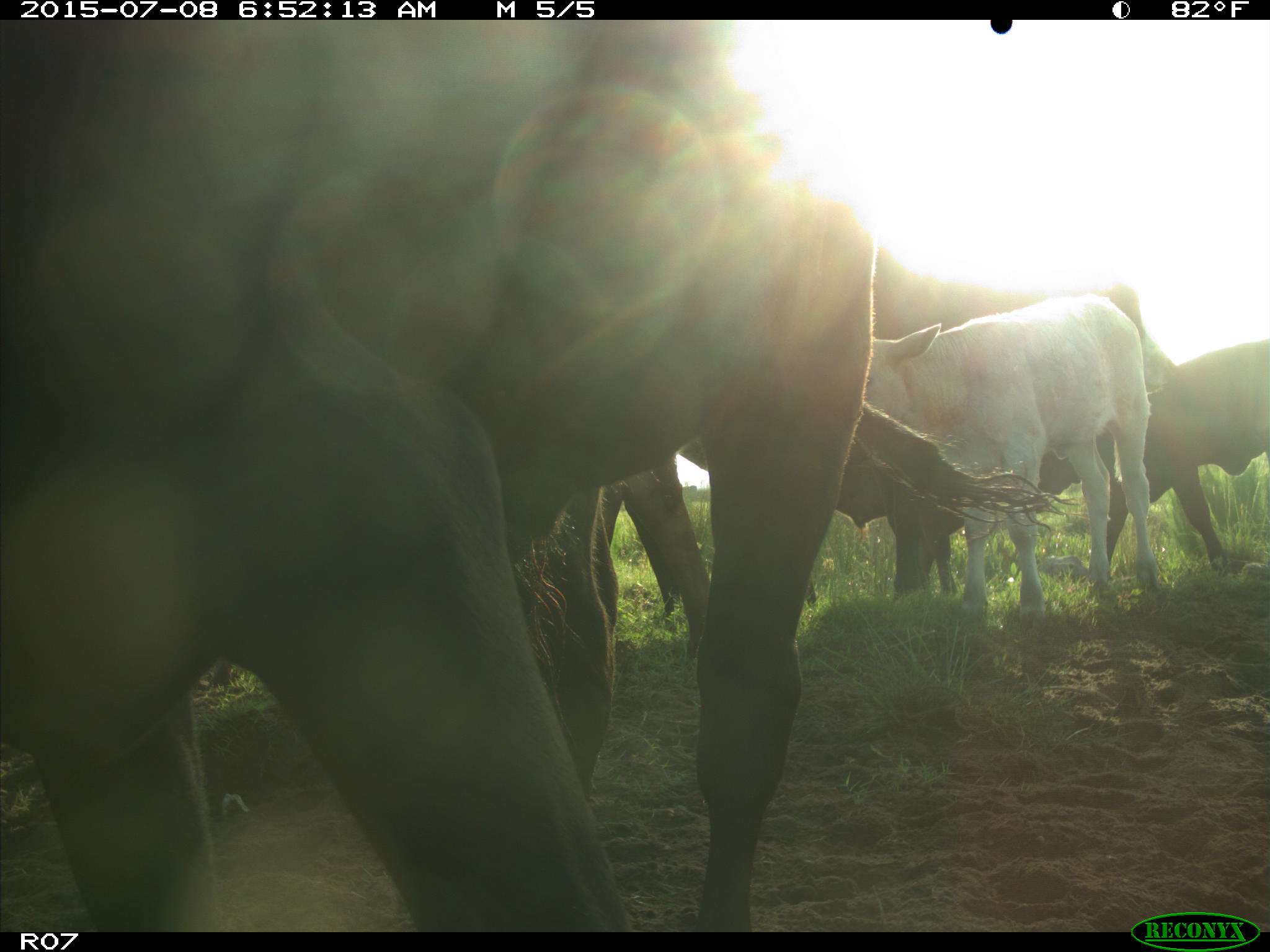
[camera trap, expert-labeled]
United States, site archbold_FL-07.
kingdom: Animalia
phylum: Chordata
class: Mammalia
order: Artiodactyla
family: Bovidae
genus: Bos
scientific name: Bos taurus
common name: domestic cow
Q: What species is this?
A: Bos taurus (domestic cow).